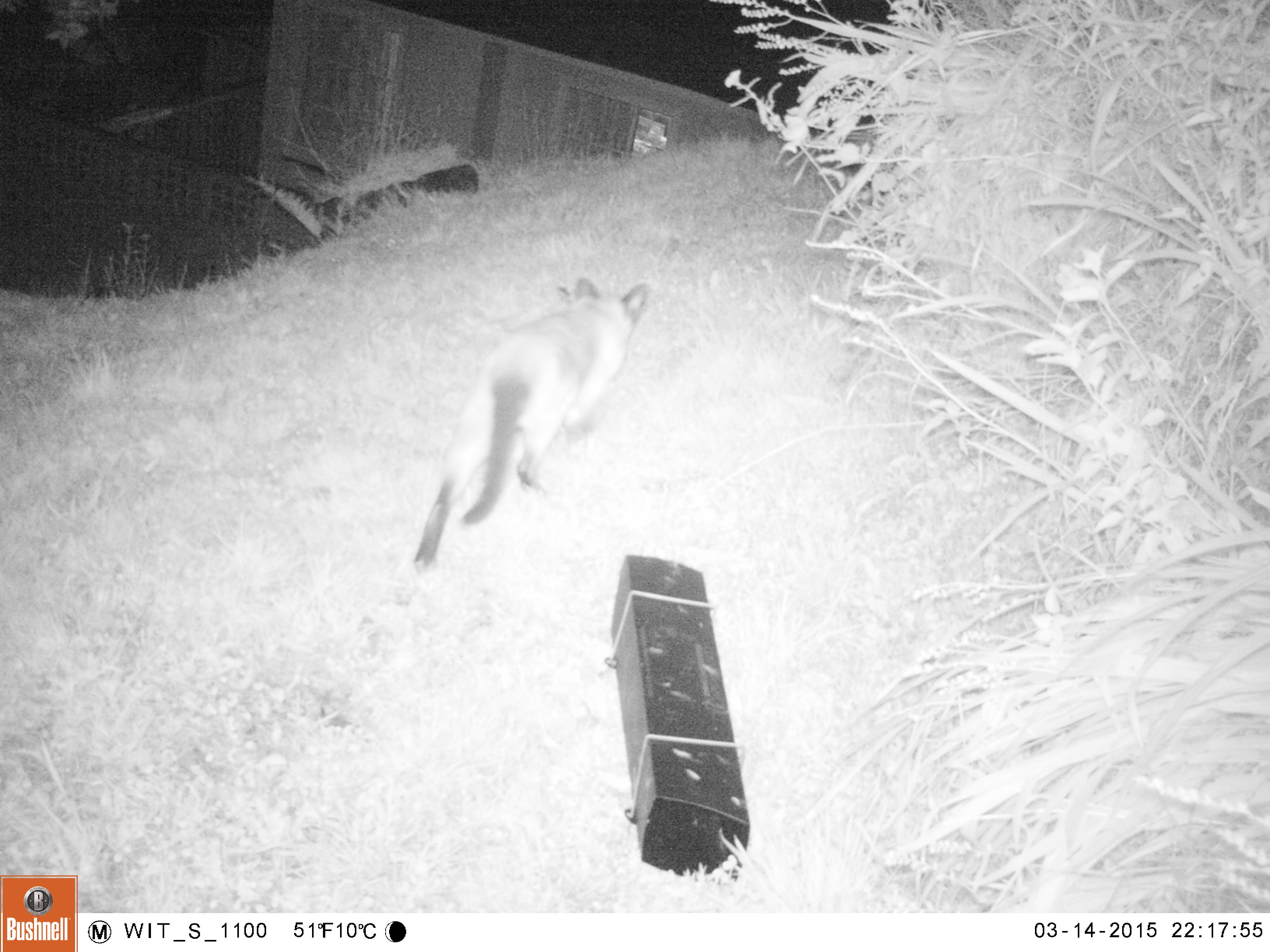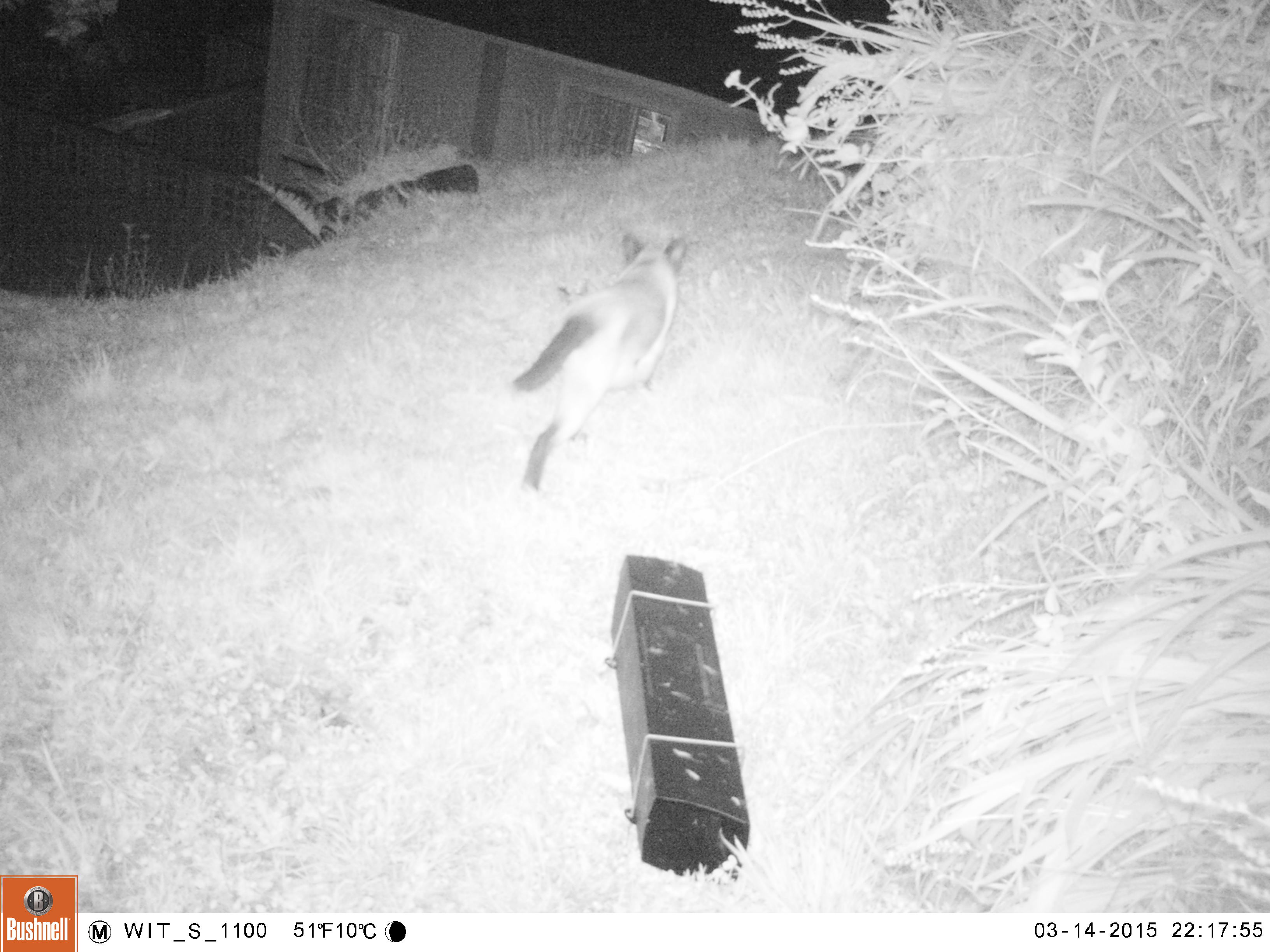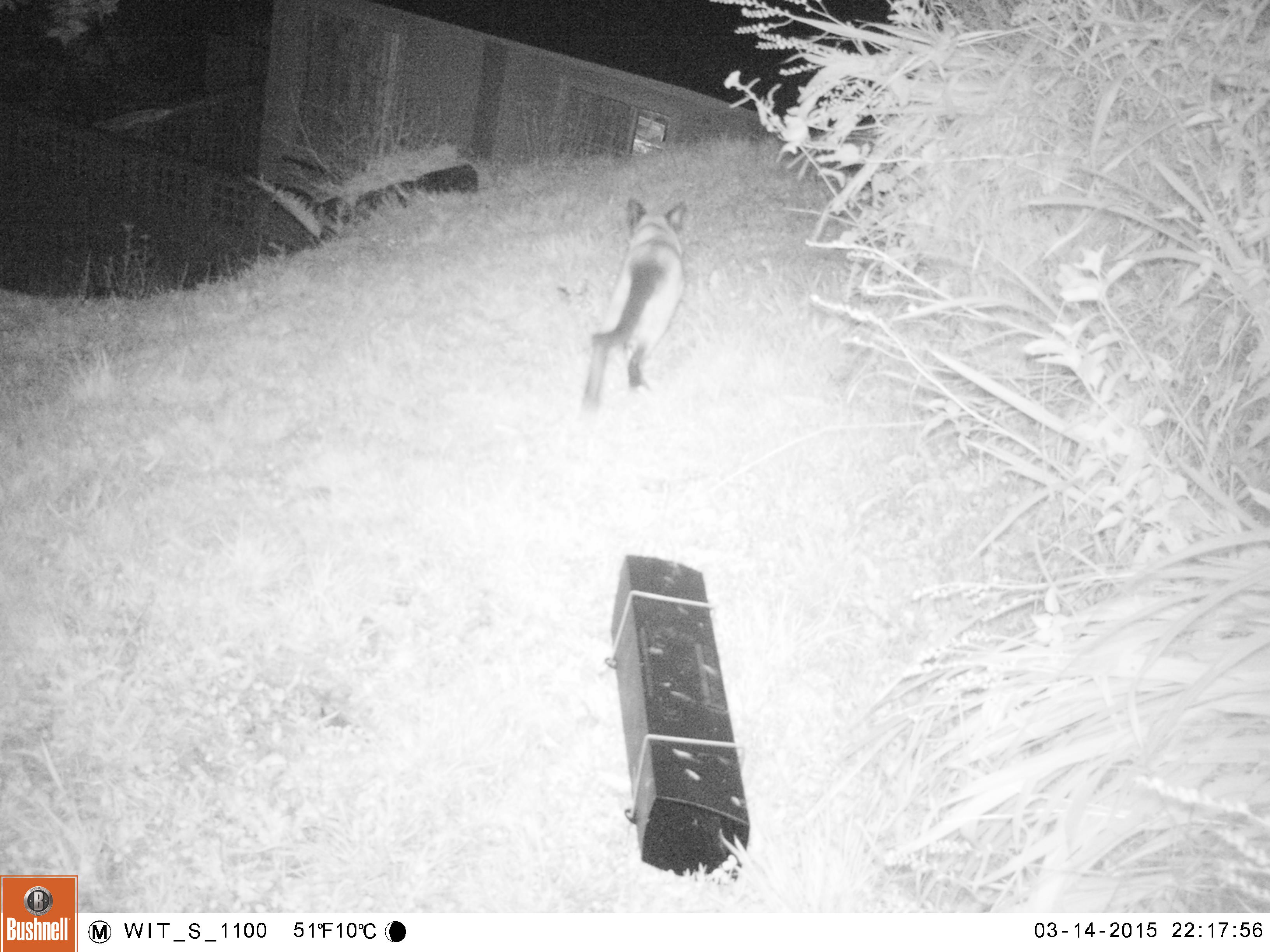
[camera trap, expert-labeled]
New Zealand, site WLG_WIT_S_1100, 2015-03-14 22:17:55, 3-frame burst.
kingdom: Animalia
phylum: Chordata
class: Mammalia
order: Carnivora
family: Felidae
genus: Felis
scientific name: Felis catus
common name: domestic cat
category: cat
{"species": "cat (domestic cat) (Felis catus)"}